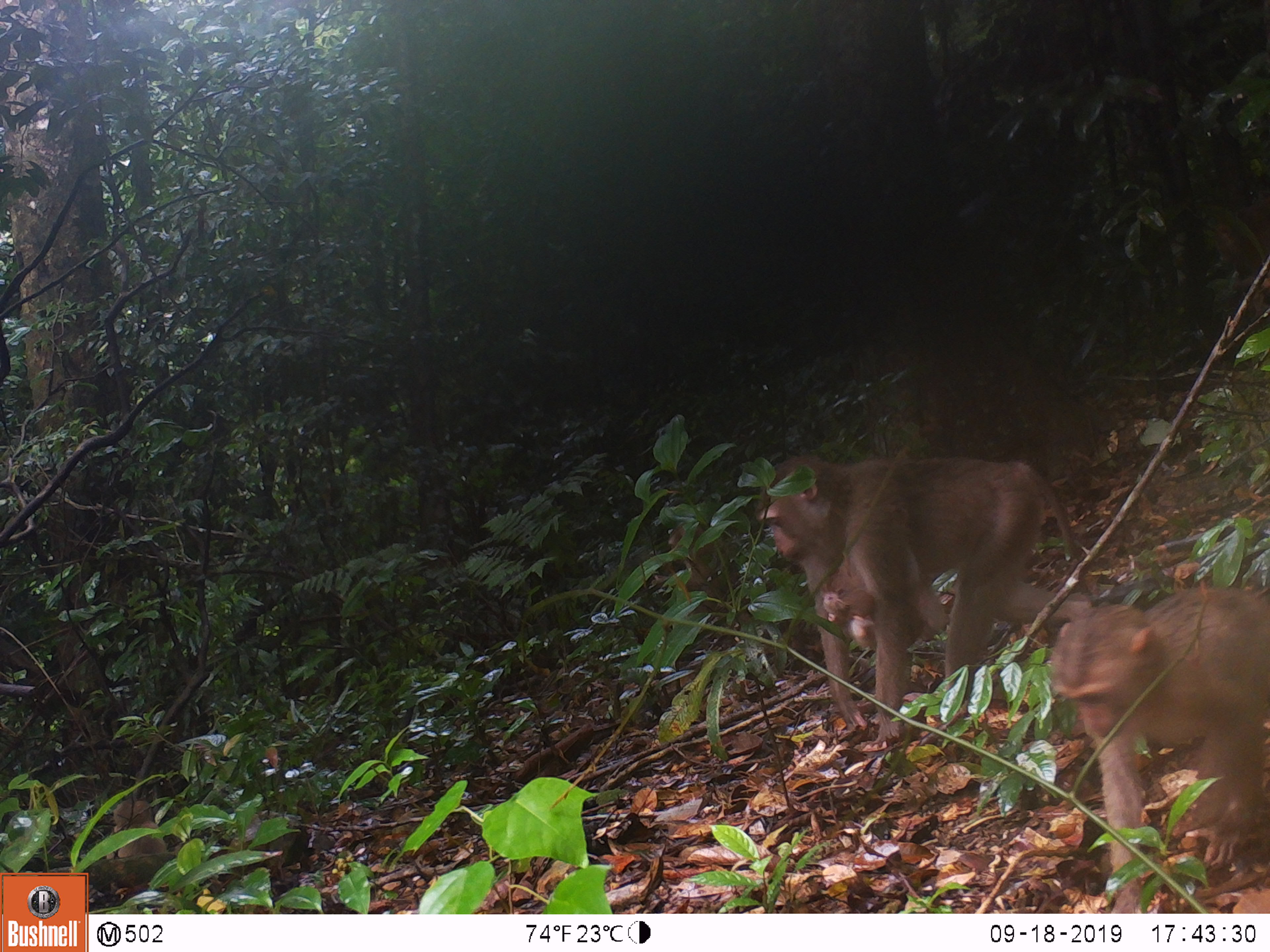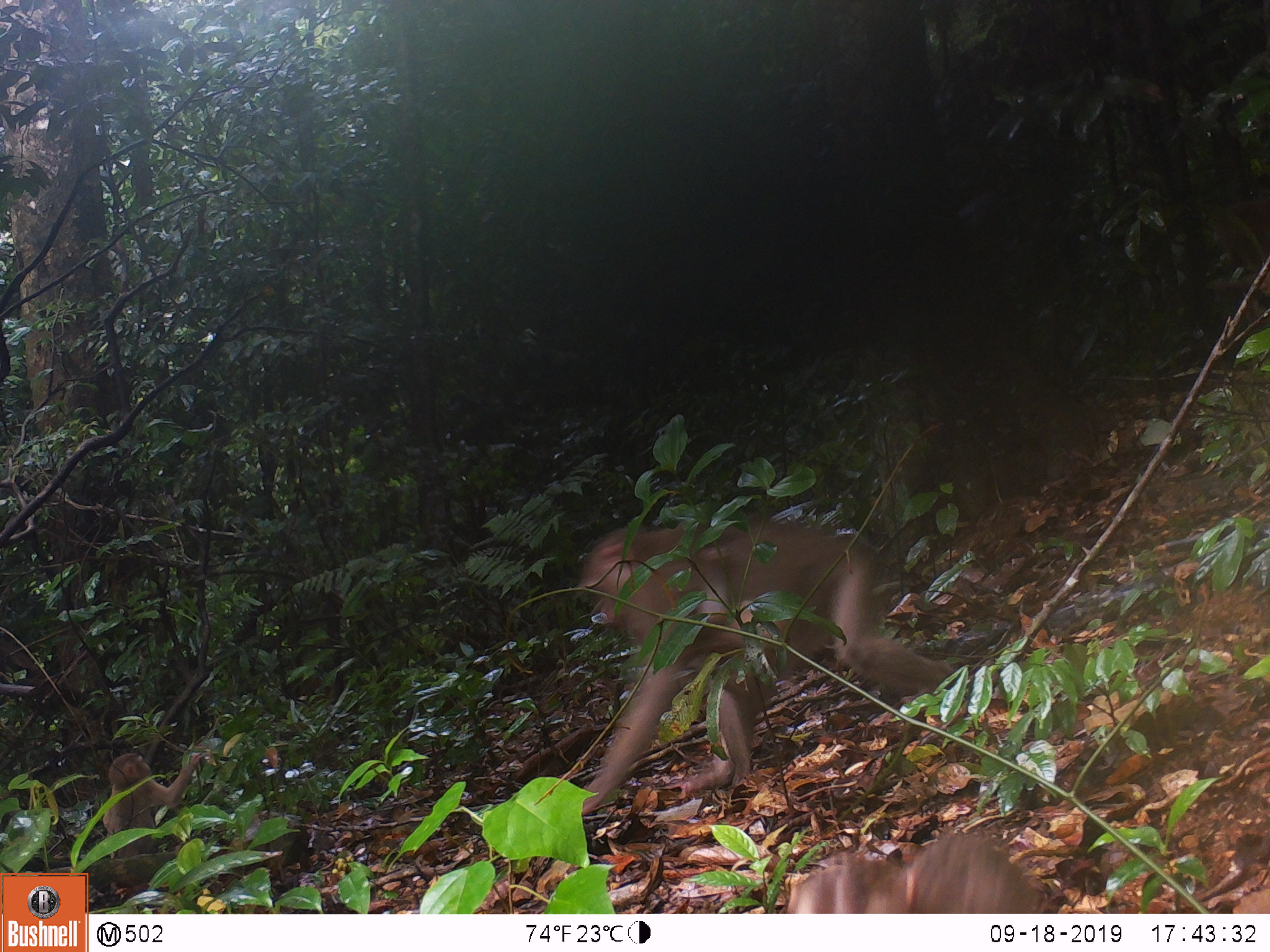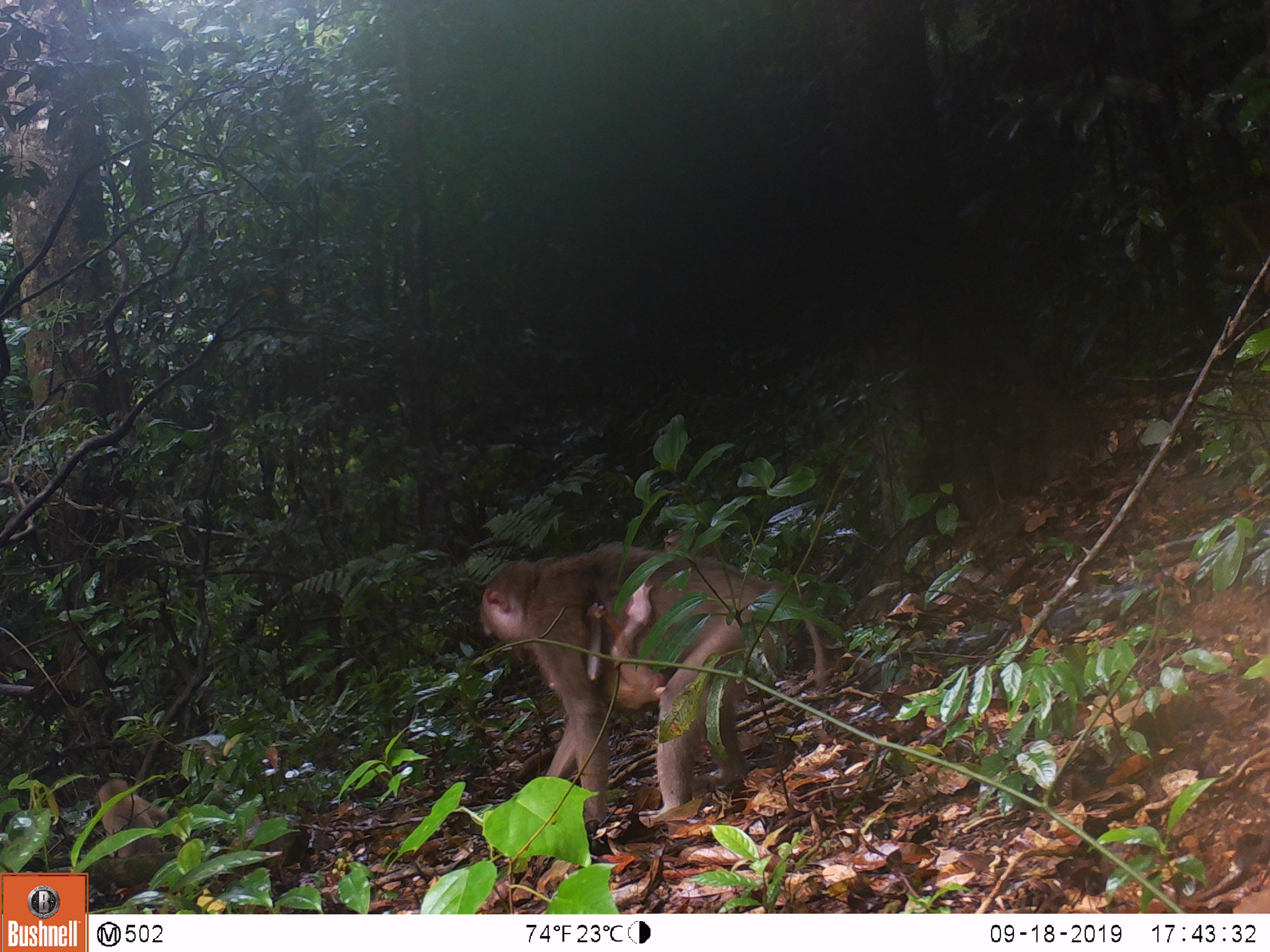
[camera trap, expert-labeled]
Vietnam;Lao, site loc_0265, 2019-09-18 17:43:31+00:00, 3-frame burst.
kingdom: Animalia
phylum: Chordata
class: Mammalia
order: Primates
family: Cercopithecidae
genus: Macaca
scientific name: Macaca nemestrina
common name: pig-tailed macaque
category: pig tailed macaque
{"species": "pig tailed macaque (pig-tailed macaque) (Macaca nemestrina)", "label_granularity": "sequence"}